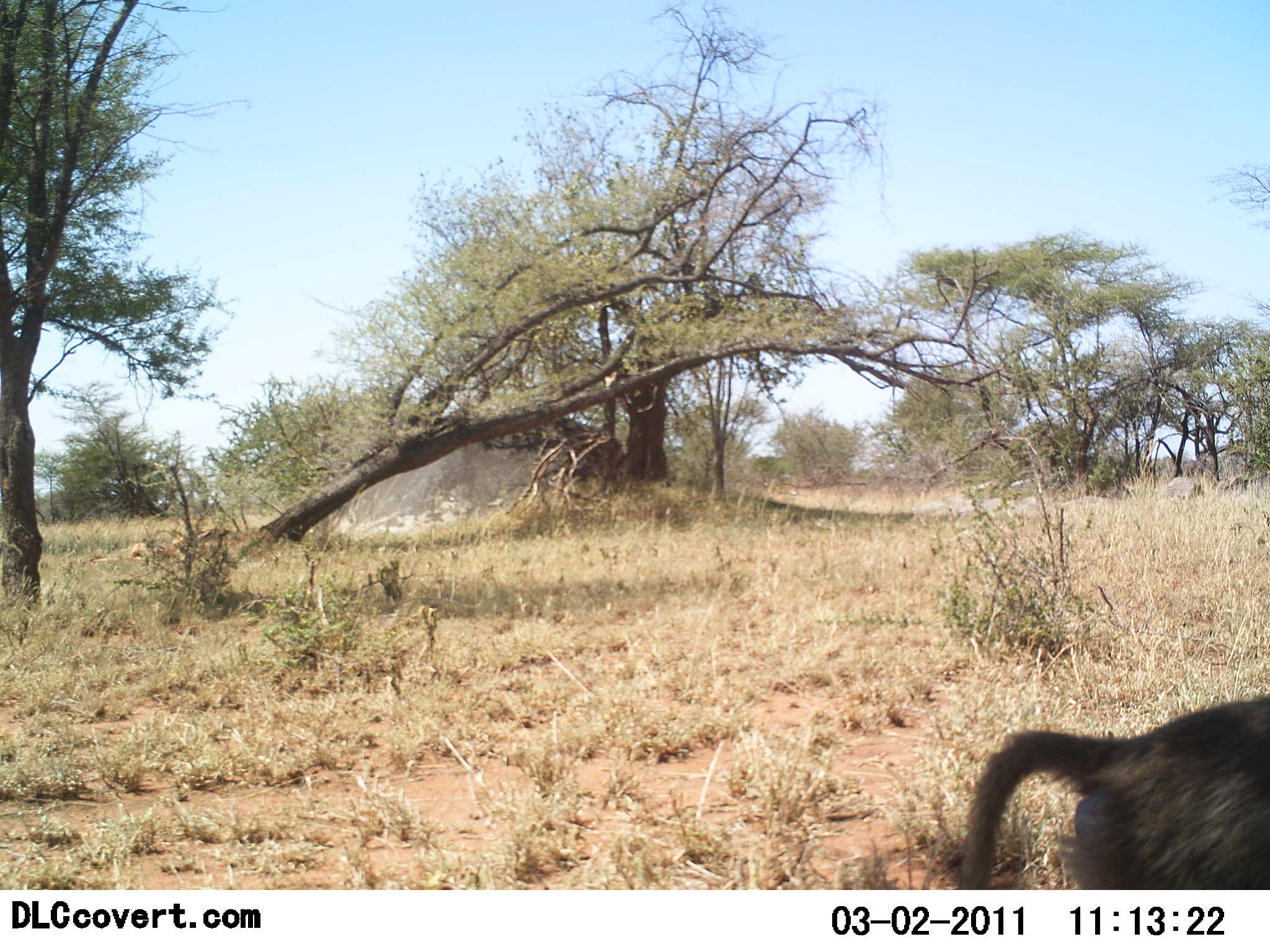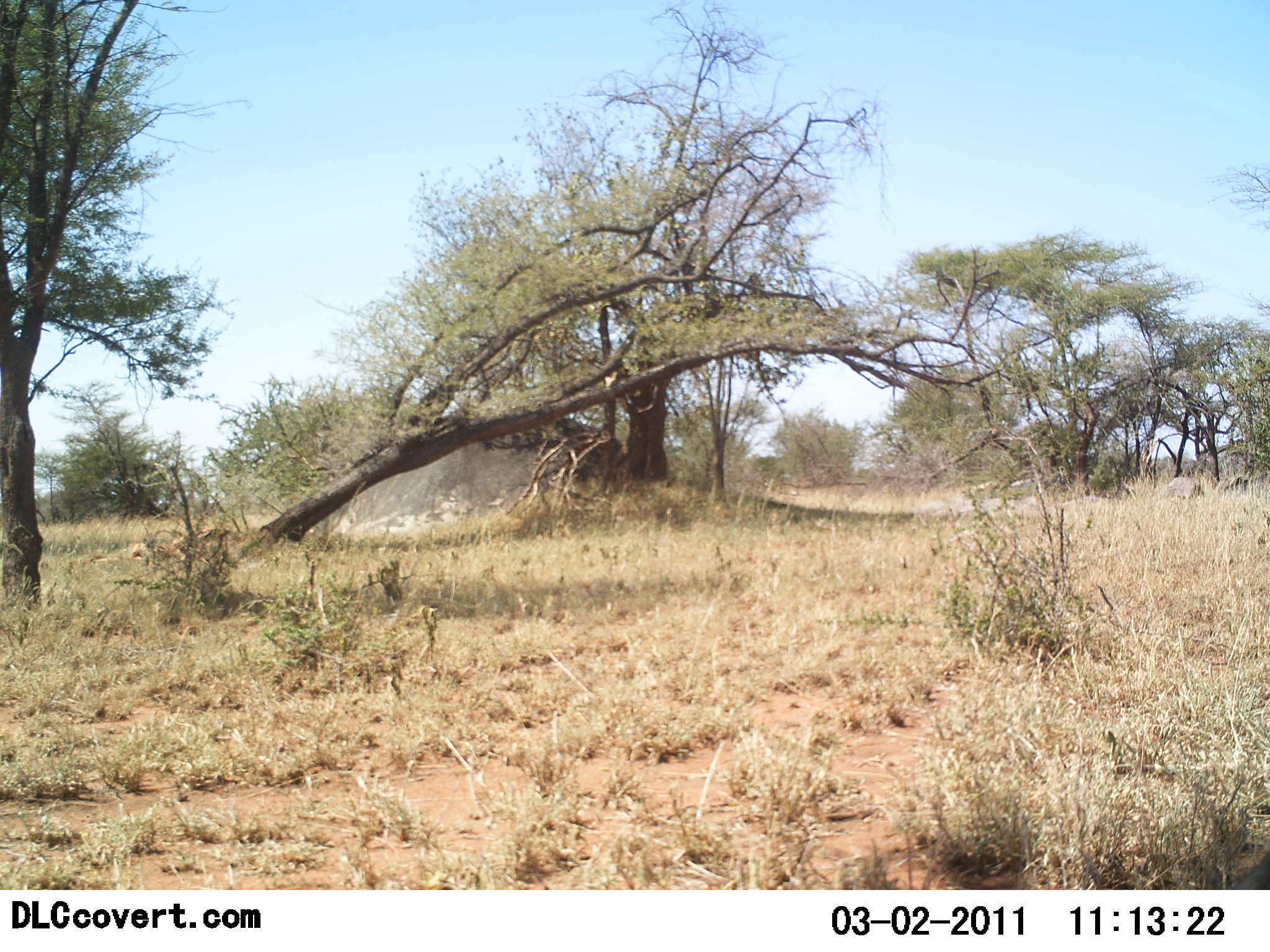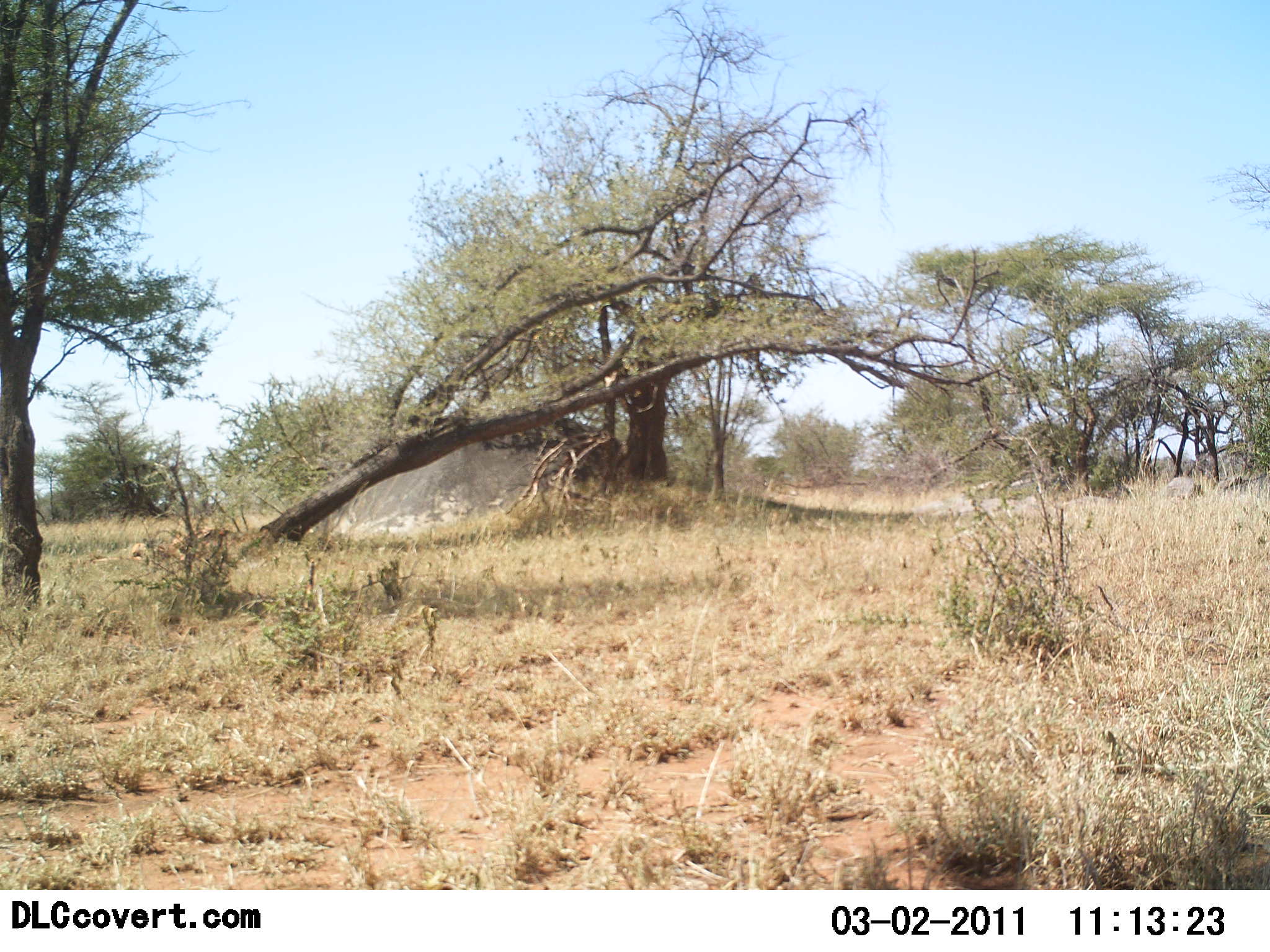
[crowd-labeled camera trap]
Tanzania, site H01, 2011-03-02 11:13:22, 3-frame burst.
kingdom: Animalia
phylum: Chordata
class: Mammalia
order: Primates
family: Cercopithecidae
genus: Papio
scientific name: Papio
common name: baboon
Baboon (Papio), count 1. Behavior (volunteer vote fractions): standing 7%, resting 0%, moving 93%, interacting 0%. Young present (vote fraction): 0%. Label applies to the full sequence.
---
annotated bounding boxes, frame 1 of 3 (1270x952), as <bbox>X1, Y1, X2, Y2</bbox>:
animal: <bbox>956, 692, 1270, 889</bbox>